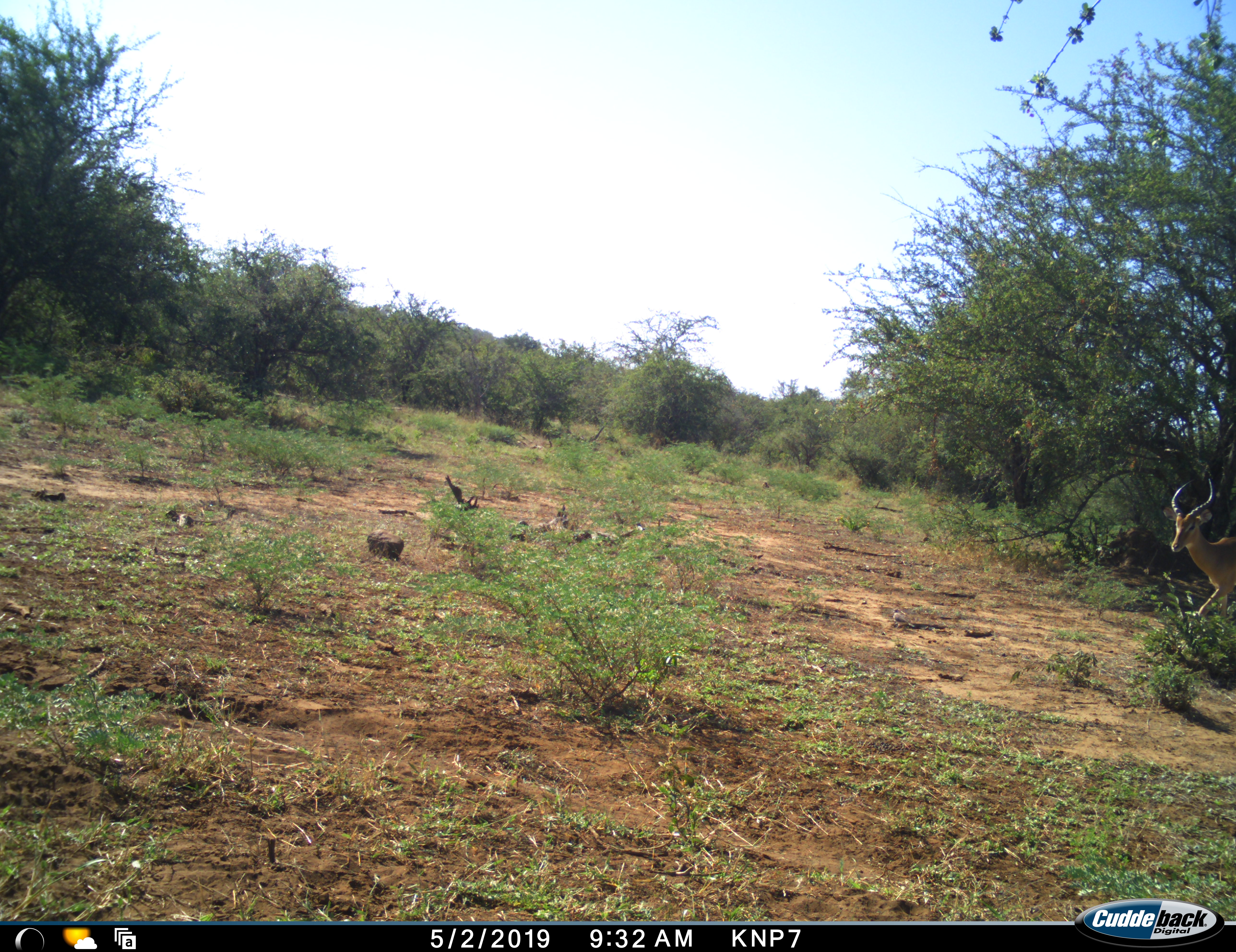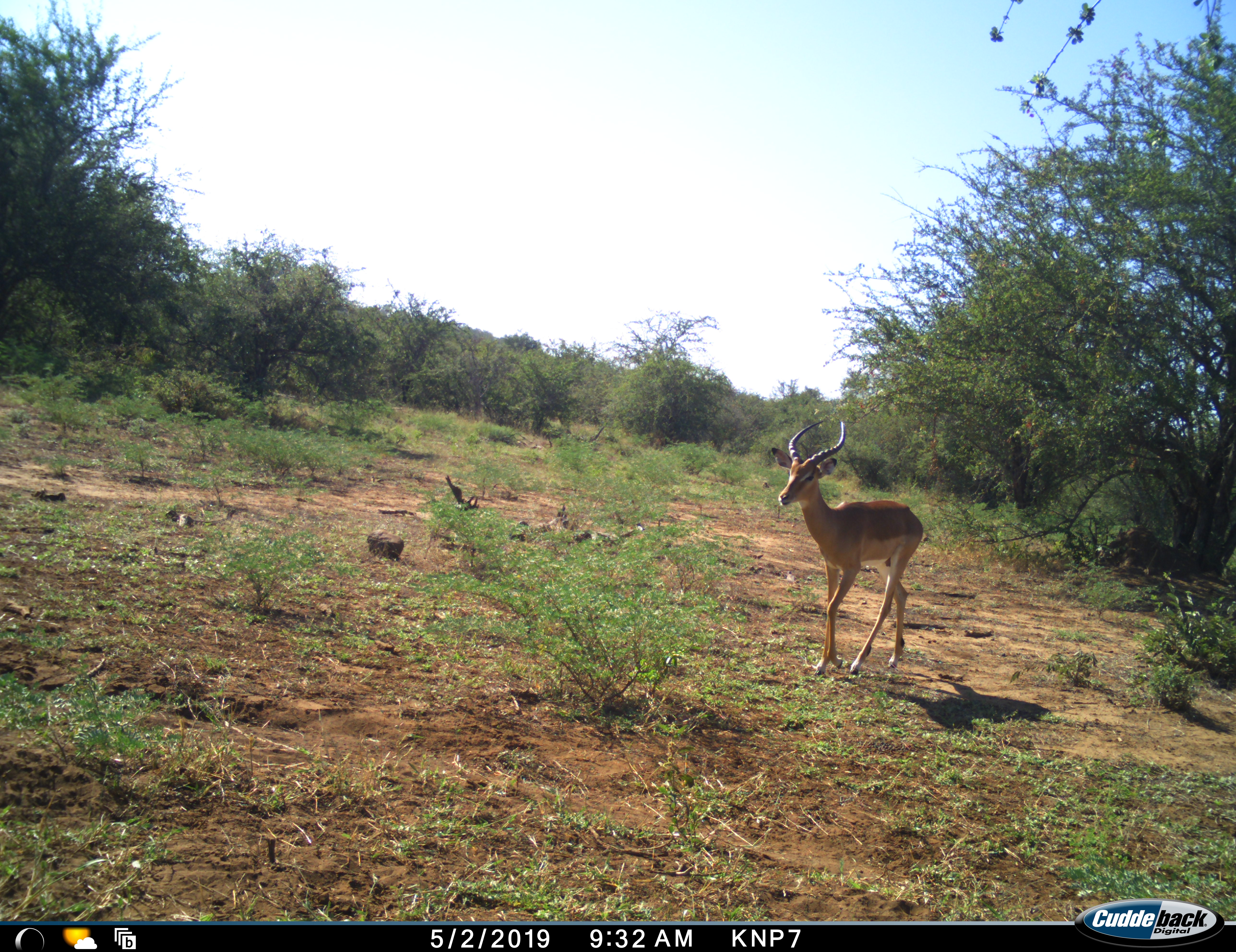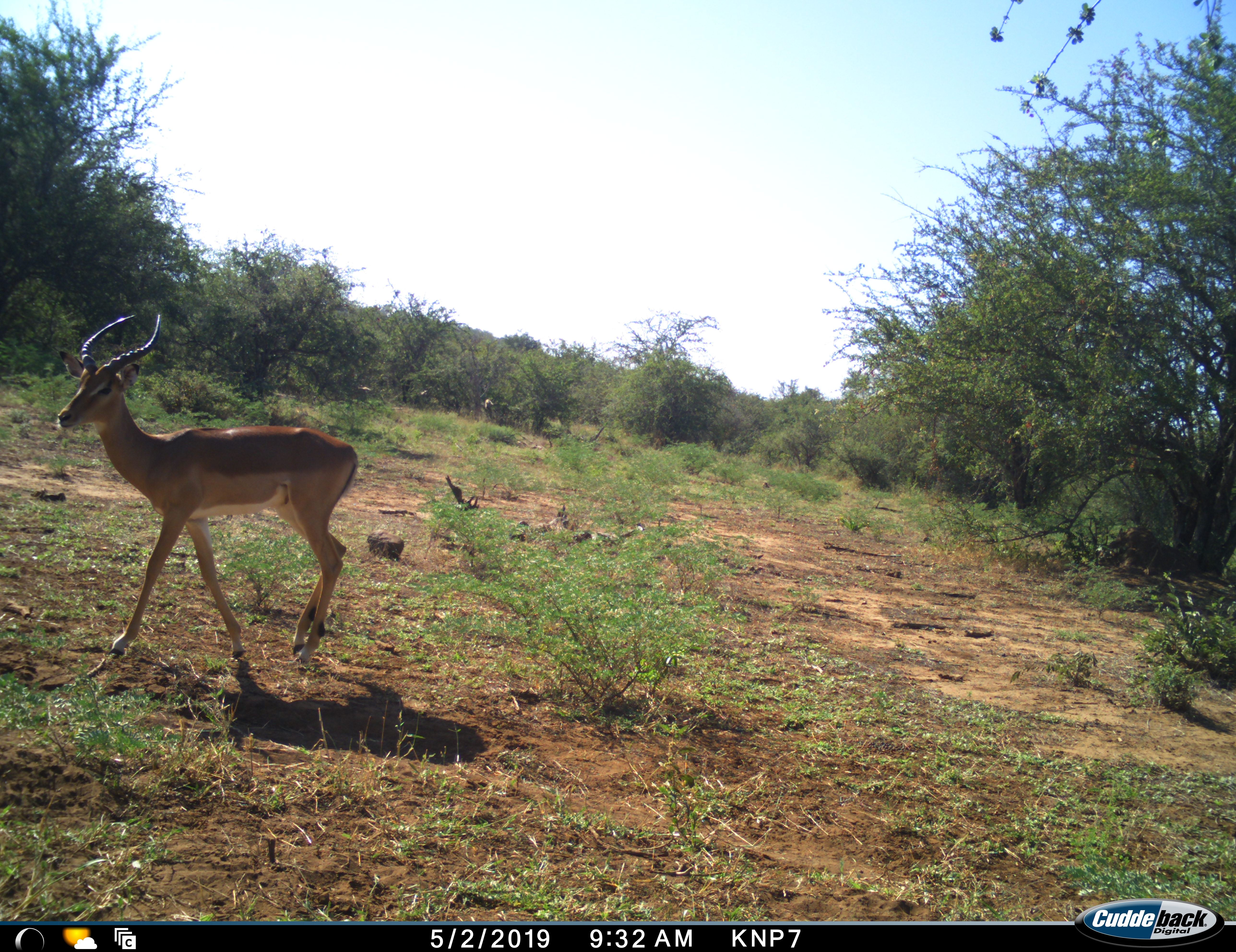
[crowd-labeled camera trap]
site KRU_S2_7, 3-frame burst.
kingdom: Animalia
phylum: Chordata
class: Mammalia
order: Artiodactyla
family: Bovidae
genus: Aepyceros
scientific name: Aepyceros melampus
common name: impala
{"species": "impala (Aepyceros melampus)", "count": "1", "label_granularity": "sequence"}